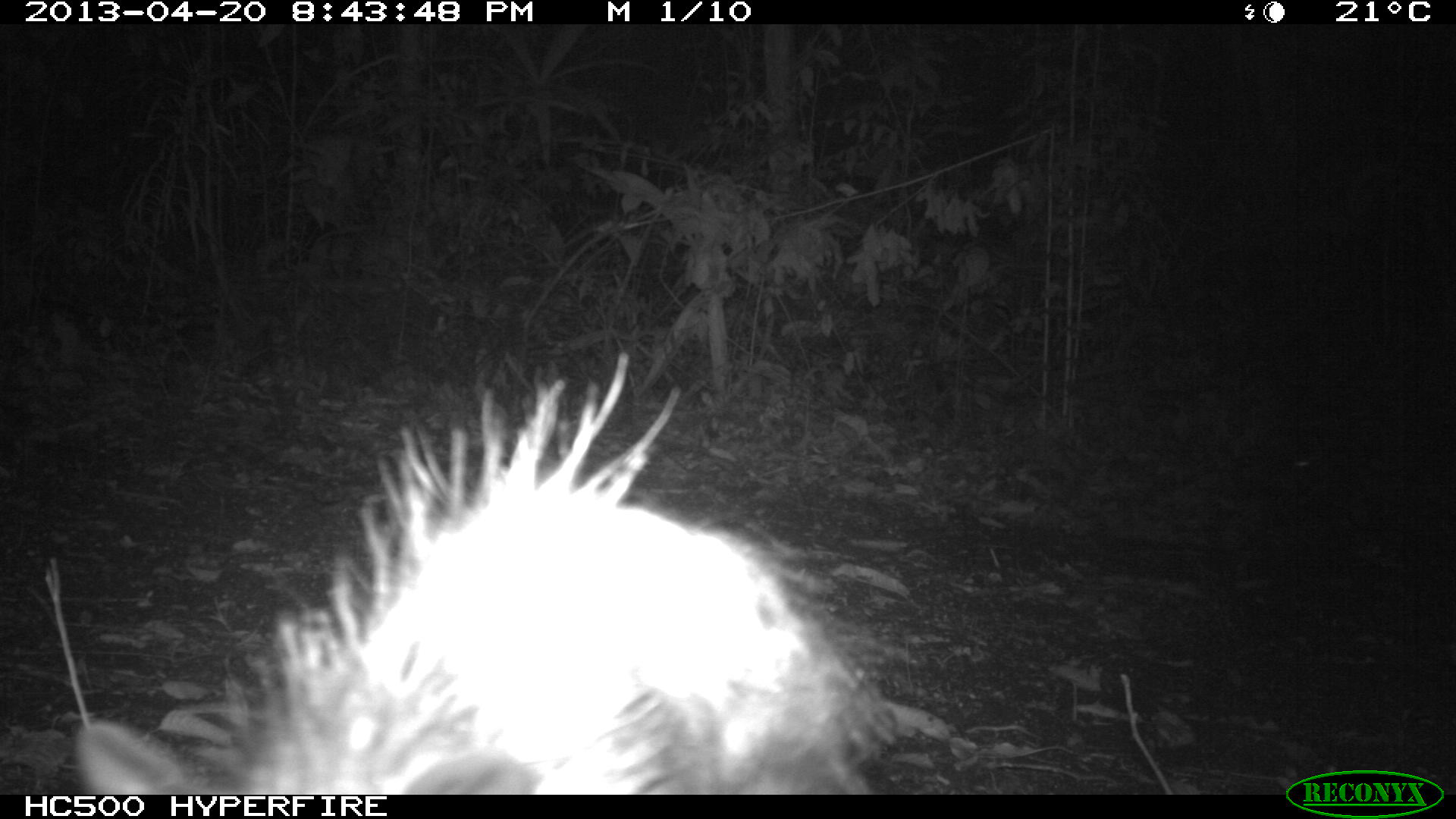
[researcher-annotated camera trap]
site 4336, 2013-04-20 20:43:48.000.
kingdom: Animalia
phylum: Chordata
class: Mammalia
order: Didelphimorphia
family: Didelphidae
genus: Didelphis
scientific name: Didelphis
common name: american opossums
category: didelphis sp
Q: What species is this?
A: Didelphis sp (american opossums) (Didelphis).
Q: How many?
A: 1.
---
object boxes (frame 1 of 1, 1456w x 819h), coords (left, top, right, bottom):
didelphis sp: (73, 382, 903, 792)